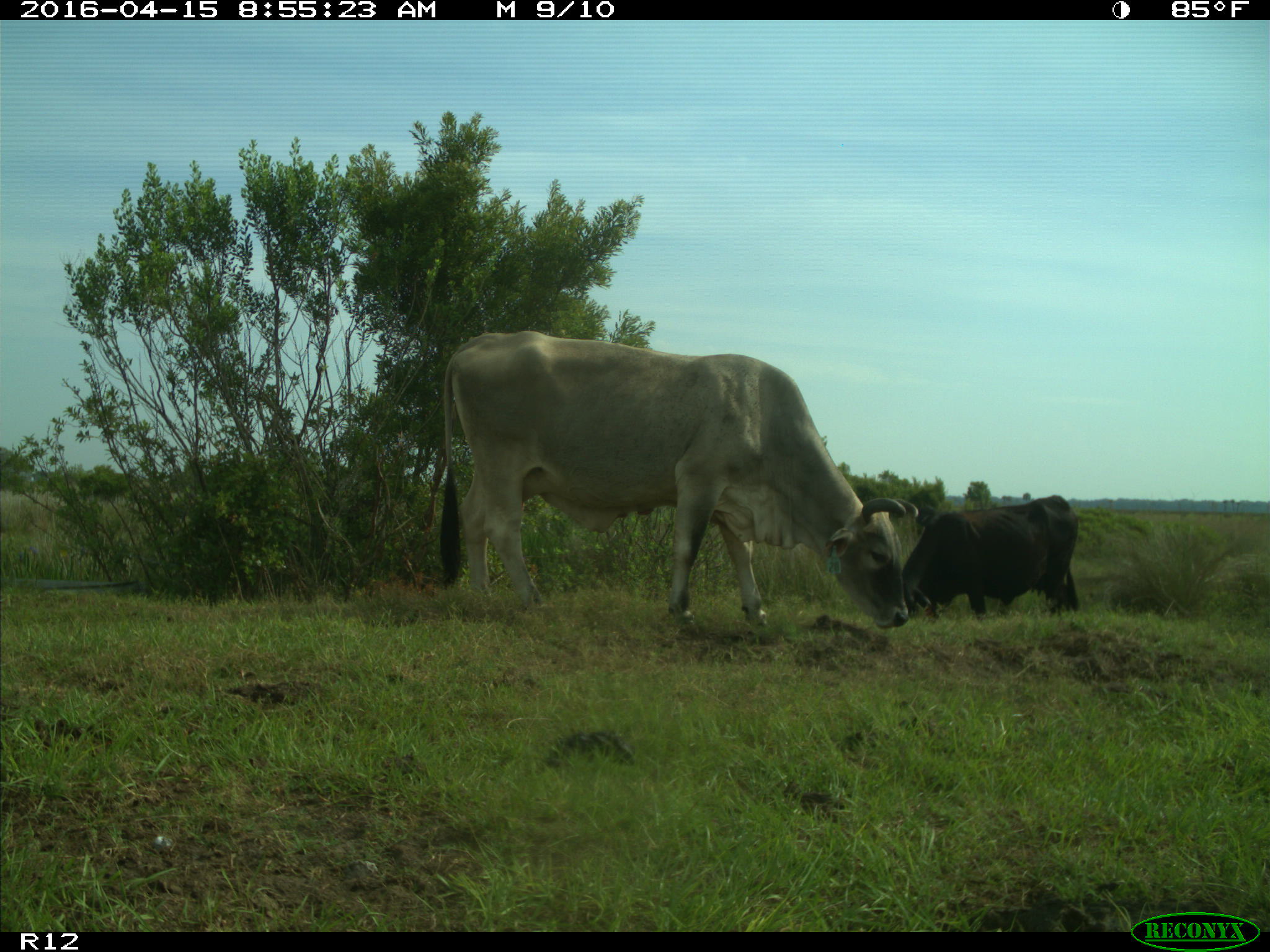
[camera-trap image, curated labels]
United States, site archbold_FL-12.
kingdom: Animalia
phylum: Chordata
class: Mammalia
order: Artiodactyla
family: Bovidae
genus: Bos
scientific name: Bos taurus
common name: domestic cow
Bos taurus (domestic cow).